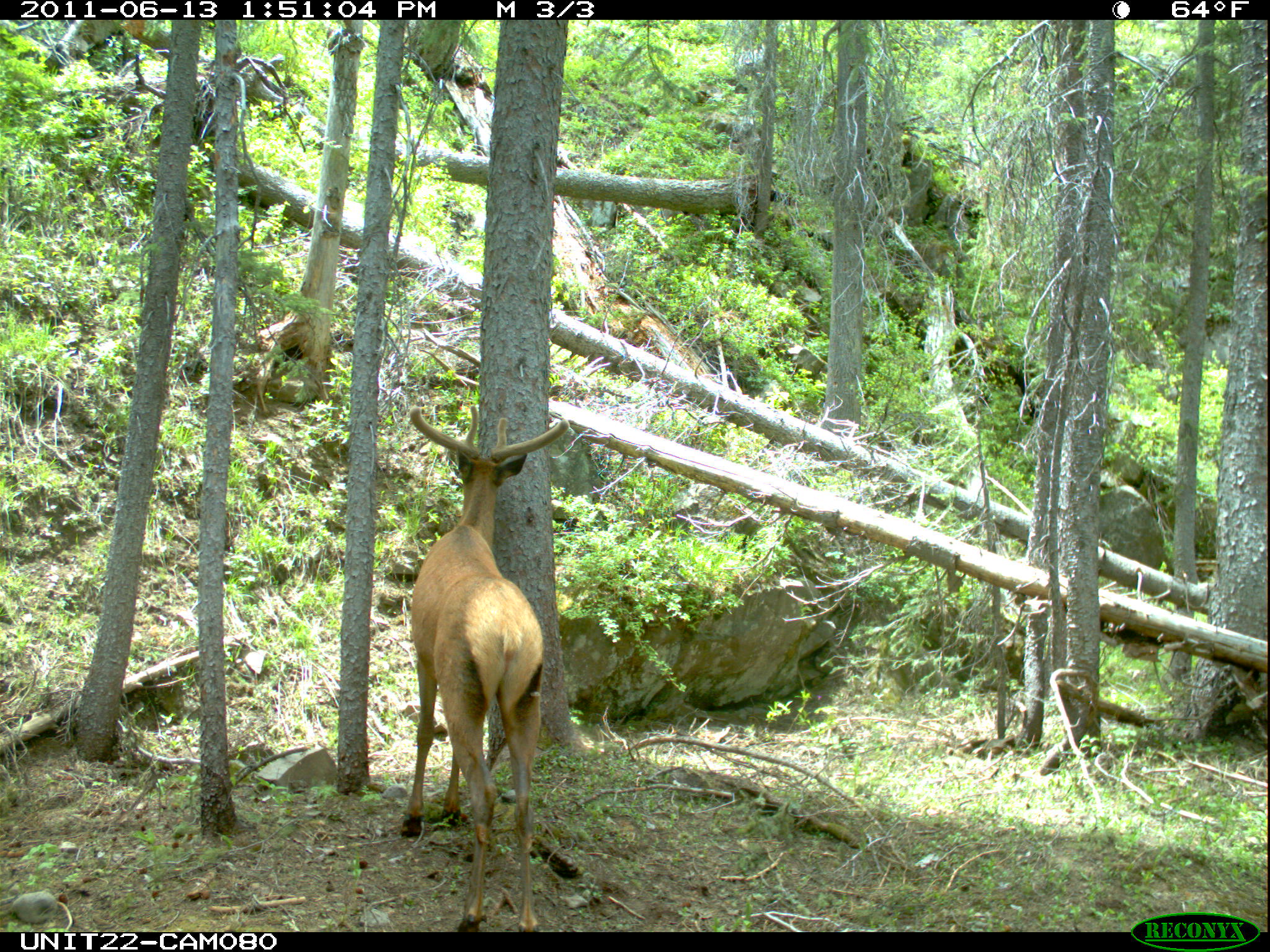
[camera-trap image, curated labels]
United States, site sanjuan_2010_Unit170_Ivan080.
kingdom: Animalia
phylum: Chordata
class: Mammalia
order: Artiodactyla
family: Cervidae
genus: Cervus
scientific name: Cervus elaphus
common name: red deer